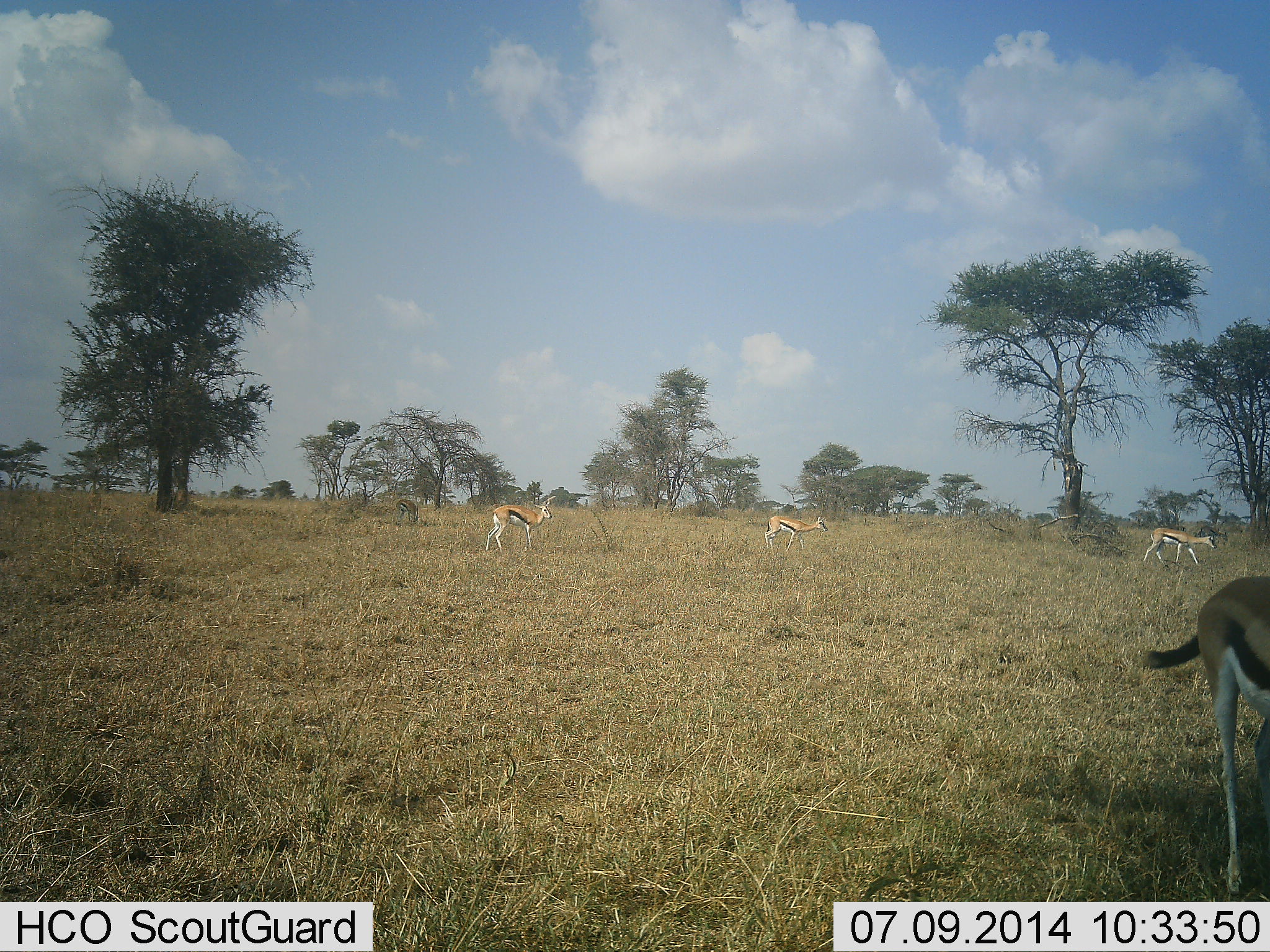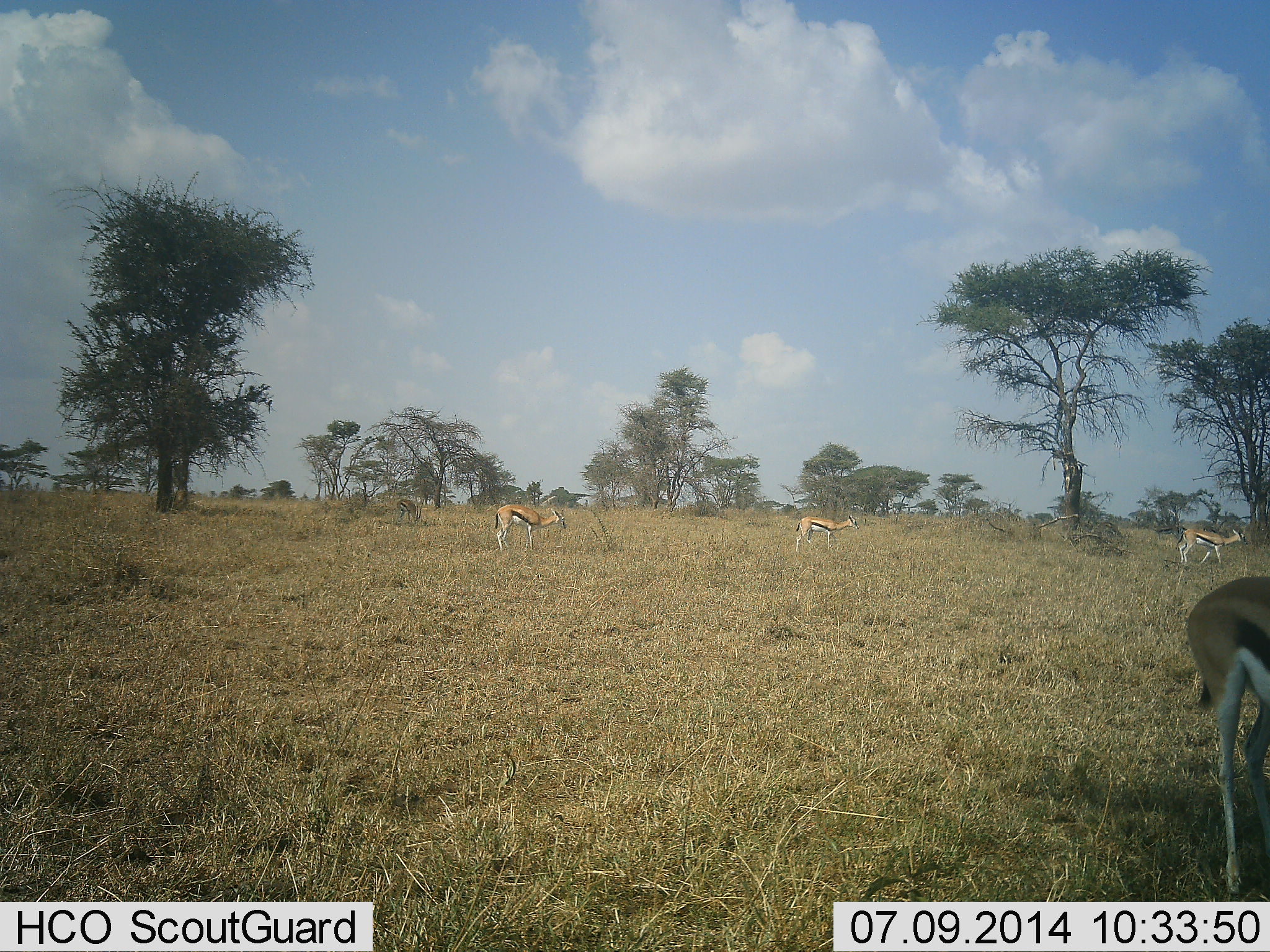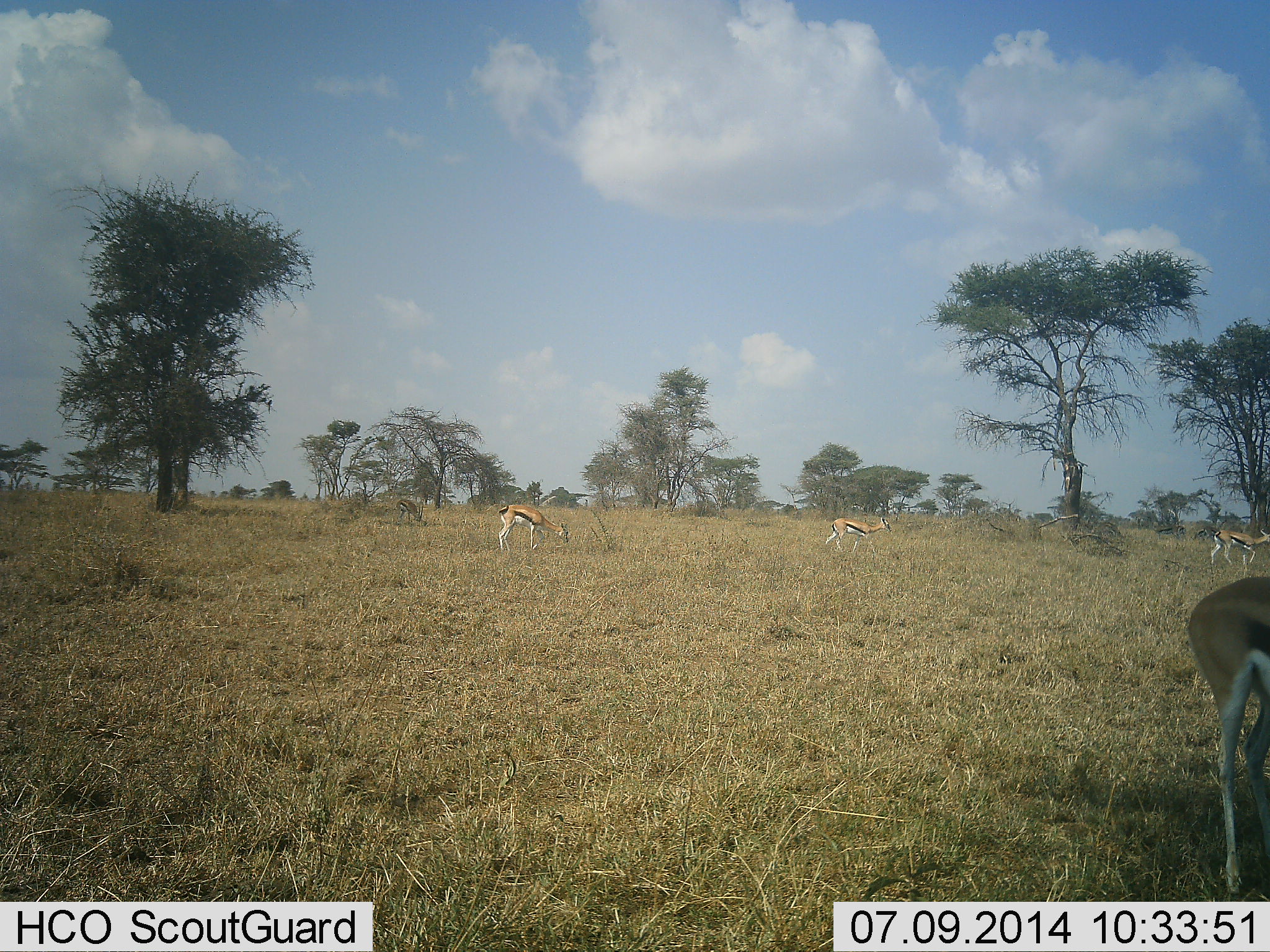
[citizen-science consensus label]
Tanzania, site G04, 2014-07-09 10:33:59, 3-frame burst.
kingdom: Animalia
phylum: Chordata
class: Mammalia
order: Artiodactyla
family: Bovidae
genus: Eudorcas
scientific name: Eudorcas thomsonii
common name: thomson's gazelle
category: gazellethomsons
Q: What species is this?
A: Gazellethomsons (thomson's gazelle) (Eudorcas thomsonii).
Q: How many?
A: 4.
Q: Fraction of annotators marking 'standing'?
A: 20%.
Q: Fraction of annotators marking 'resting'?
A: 0%.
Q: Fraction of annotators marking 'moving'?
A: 70%.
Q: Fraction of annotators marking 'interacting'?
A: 0%.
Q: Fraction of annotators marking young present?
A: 0%.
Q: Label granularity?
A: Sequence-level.